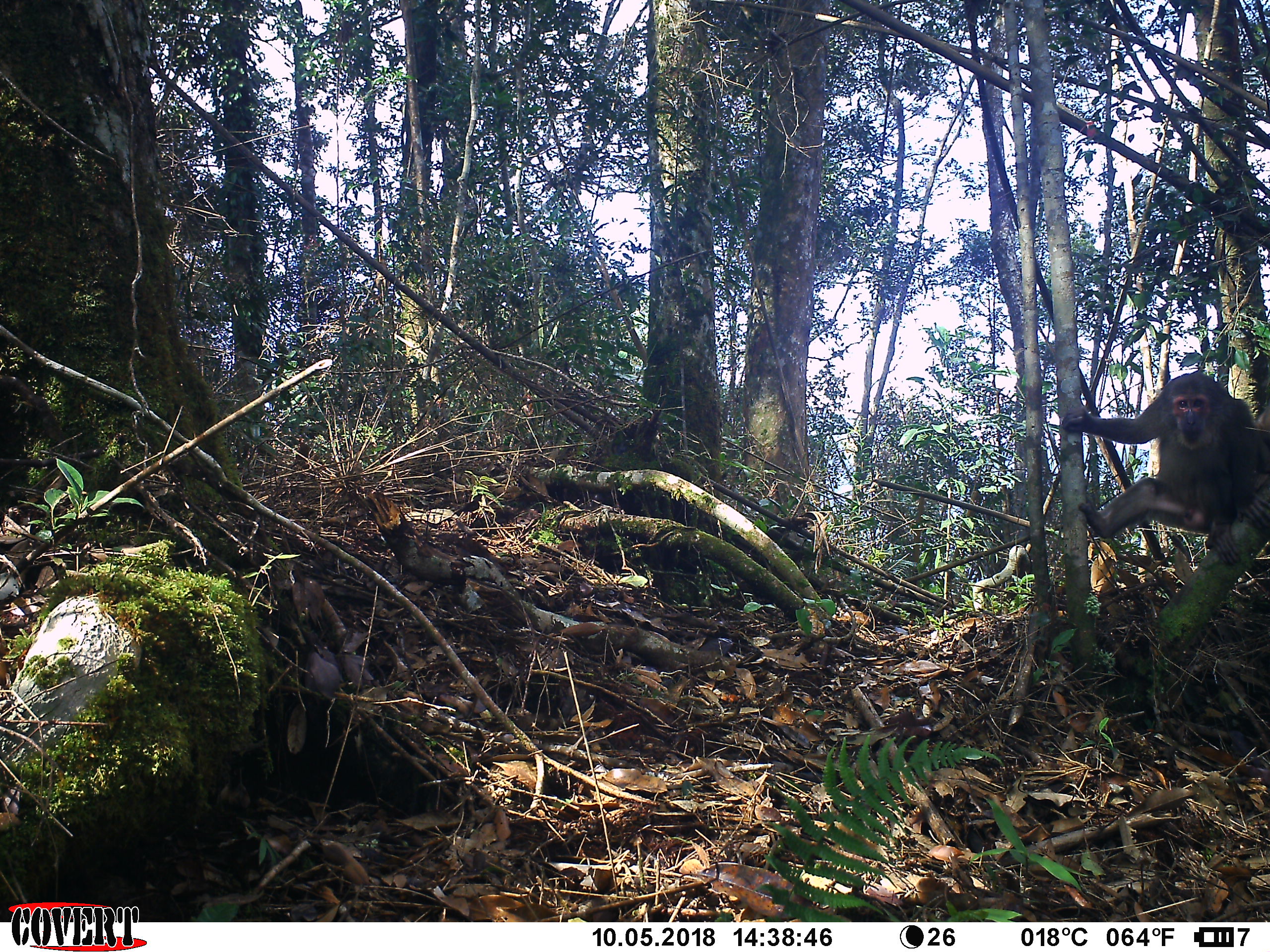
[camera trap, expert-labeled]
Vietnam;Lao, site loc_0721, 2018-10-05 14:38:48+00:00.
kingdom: Animalia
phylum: Chordata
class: Mammalia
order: Primates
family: Cercopithecidae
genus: Macaca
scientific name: Macaca arctoides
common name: stump-tailed macaque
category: stump tailed macaque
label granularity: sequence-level